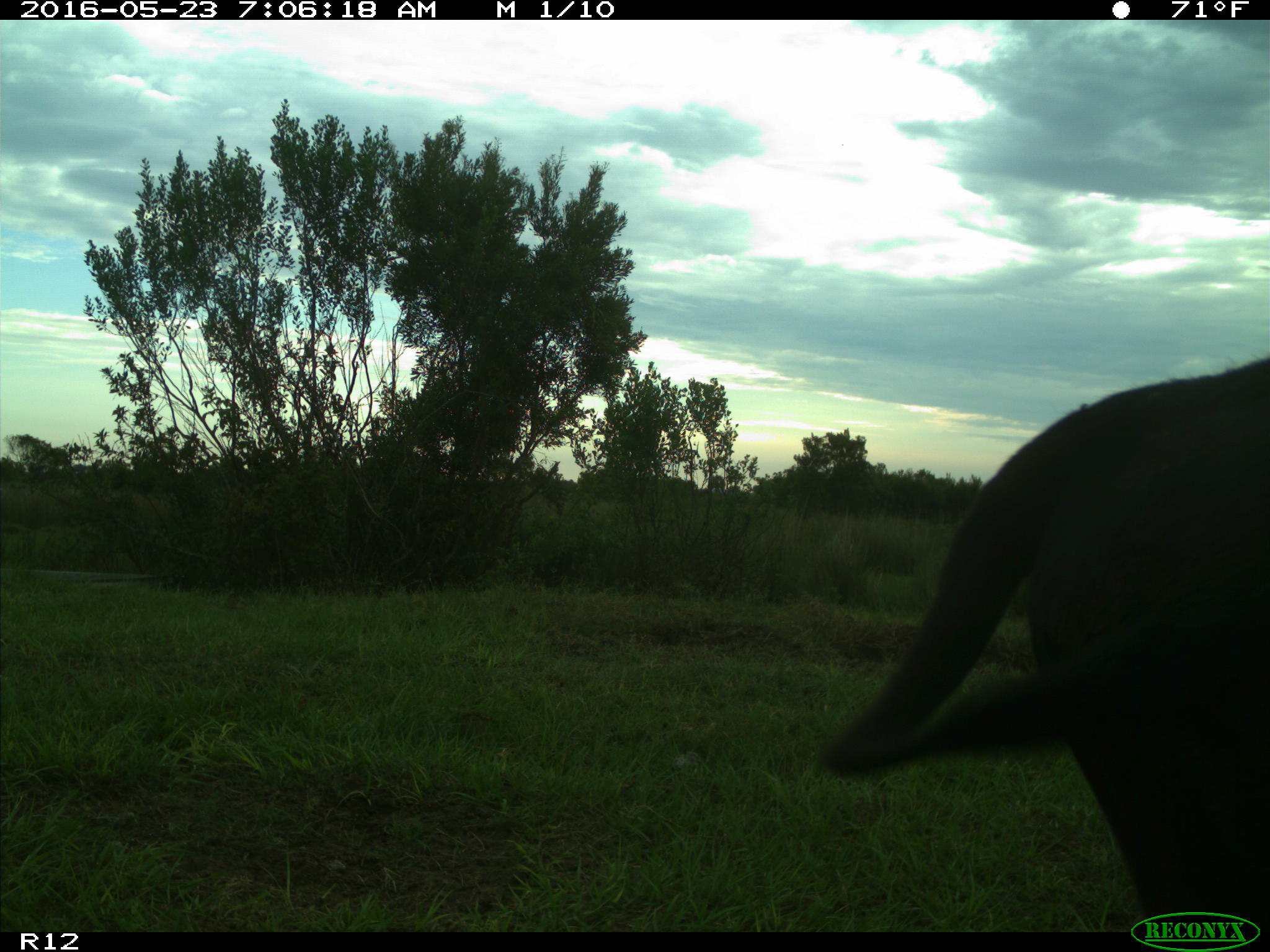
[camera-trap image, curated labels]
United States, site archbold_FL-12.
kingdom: Animalia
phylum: Chordata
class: Mammalia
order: Artiodactyla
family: Bovidae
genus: Bos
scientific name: Bos taurus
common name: domestic cow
Bos taurus (domestic cow).